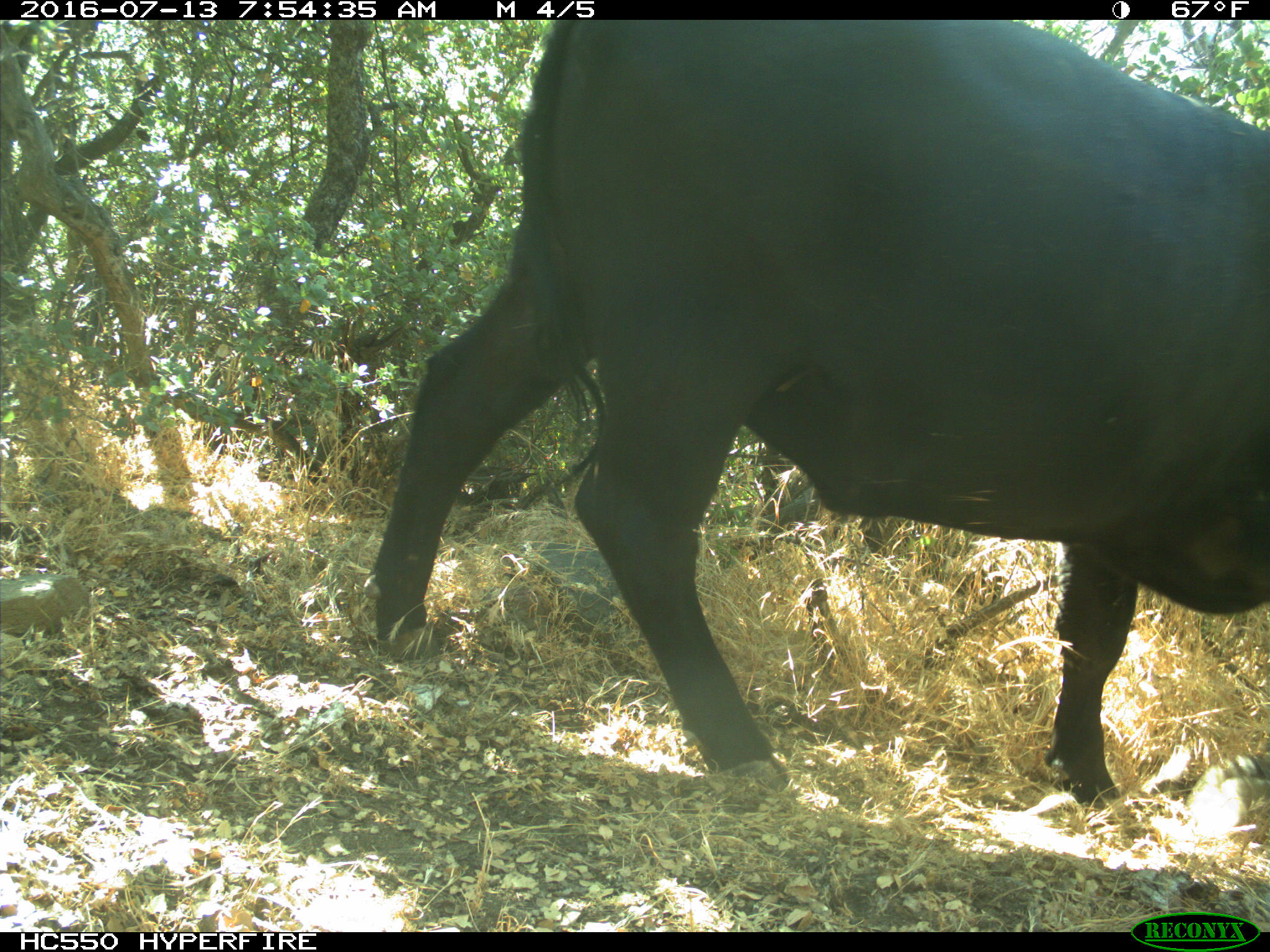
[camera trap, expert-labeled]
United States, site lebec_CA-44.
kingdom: Animalia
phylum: Chordata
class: Mammalia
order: Artiodactyla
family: Bovidae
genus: Bos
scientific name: Bos taurus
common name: domestic cow